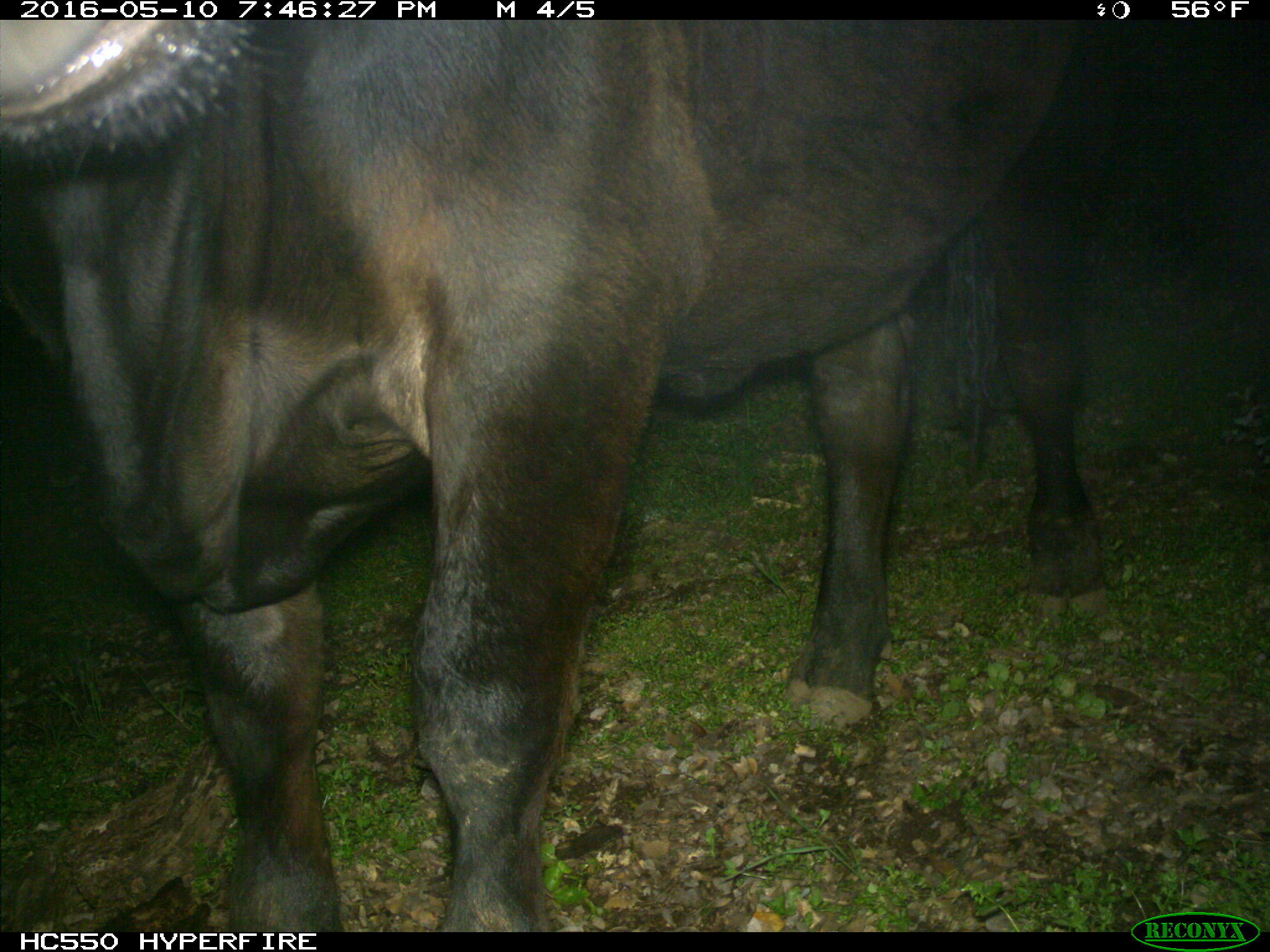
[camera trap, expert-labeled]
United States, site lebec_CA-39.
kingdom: Animalia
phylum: Chordata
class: Mammalia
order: Artiodactyla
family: Bovidae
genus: Bos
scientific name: Bos taurus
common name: domestic cow